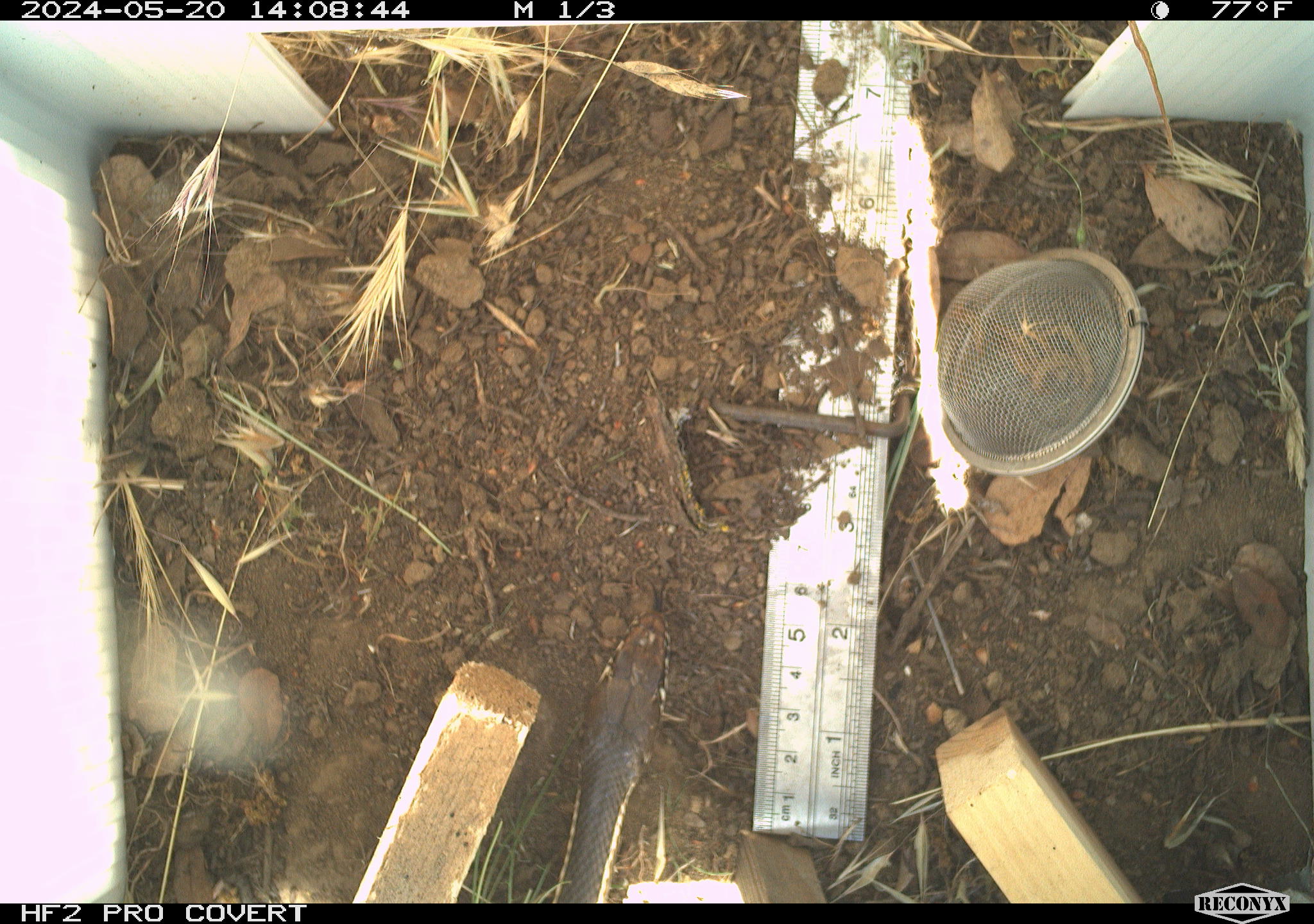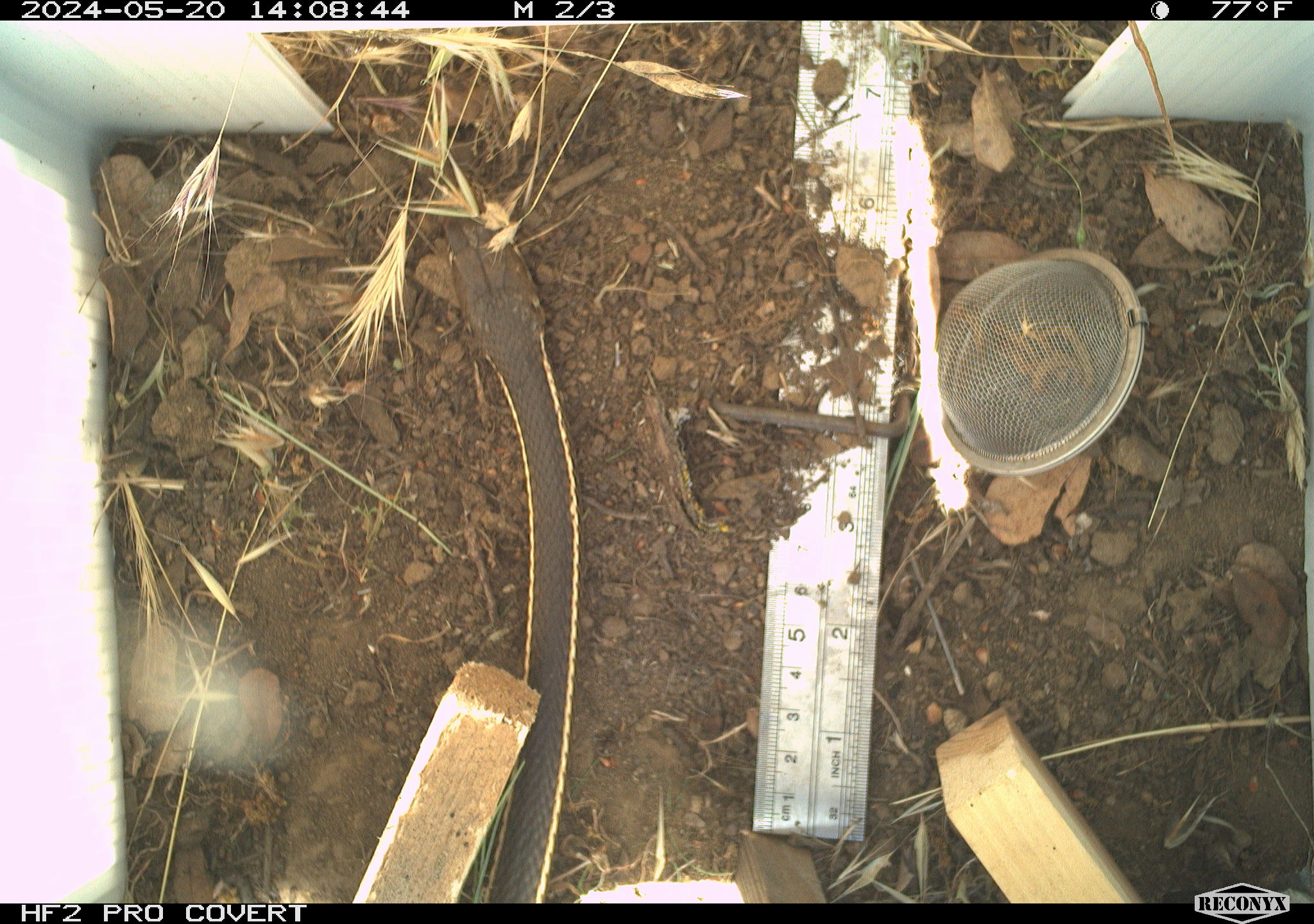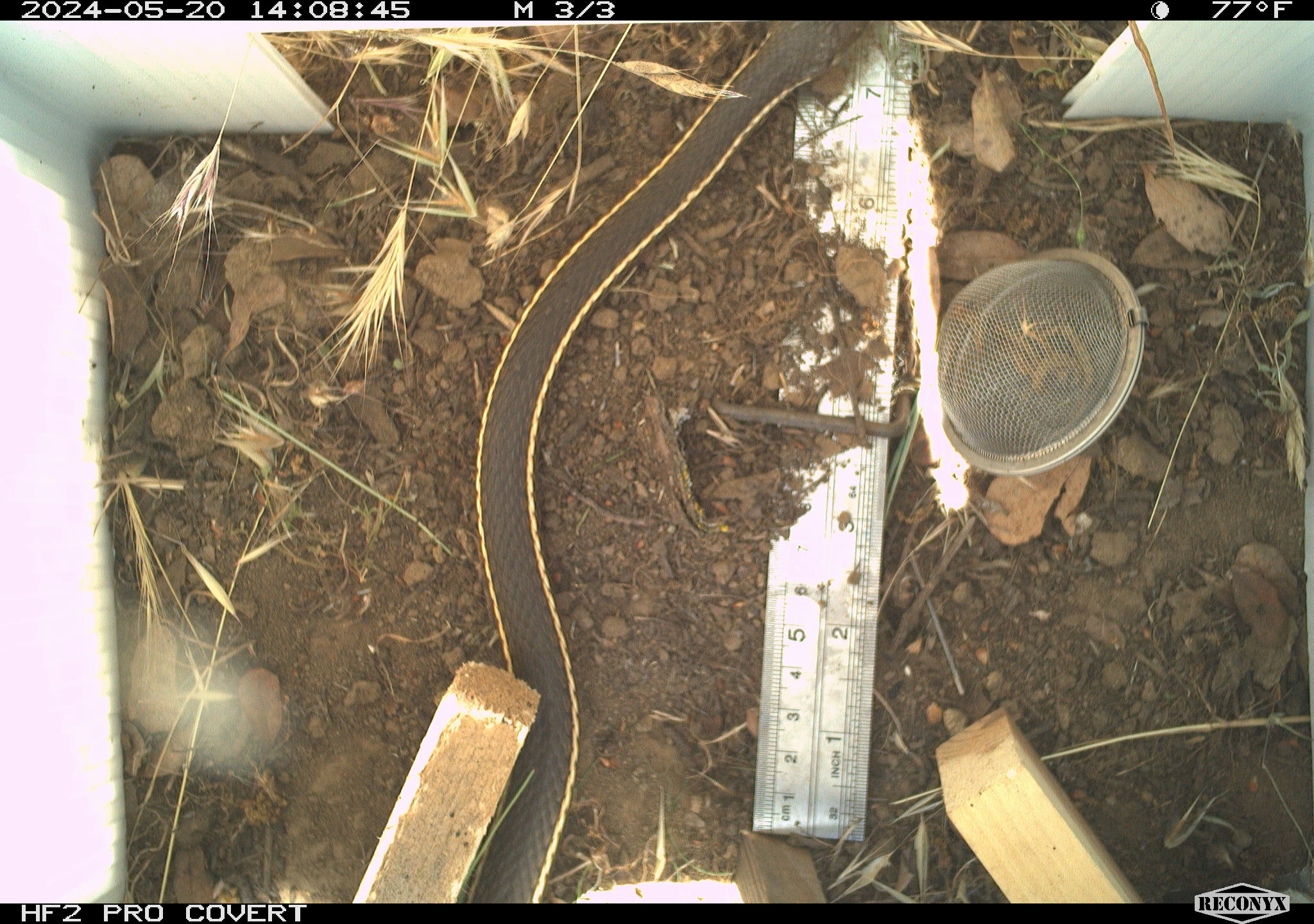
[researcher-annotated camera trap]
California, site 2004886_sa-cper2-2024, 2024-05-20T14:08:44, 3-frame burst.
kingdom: Animalia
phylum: Chordata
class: Reptilia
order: Squamata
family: Colubridae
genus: Masticophis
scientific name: Masticophis lateralis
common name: striped racer